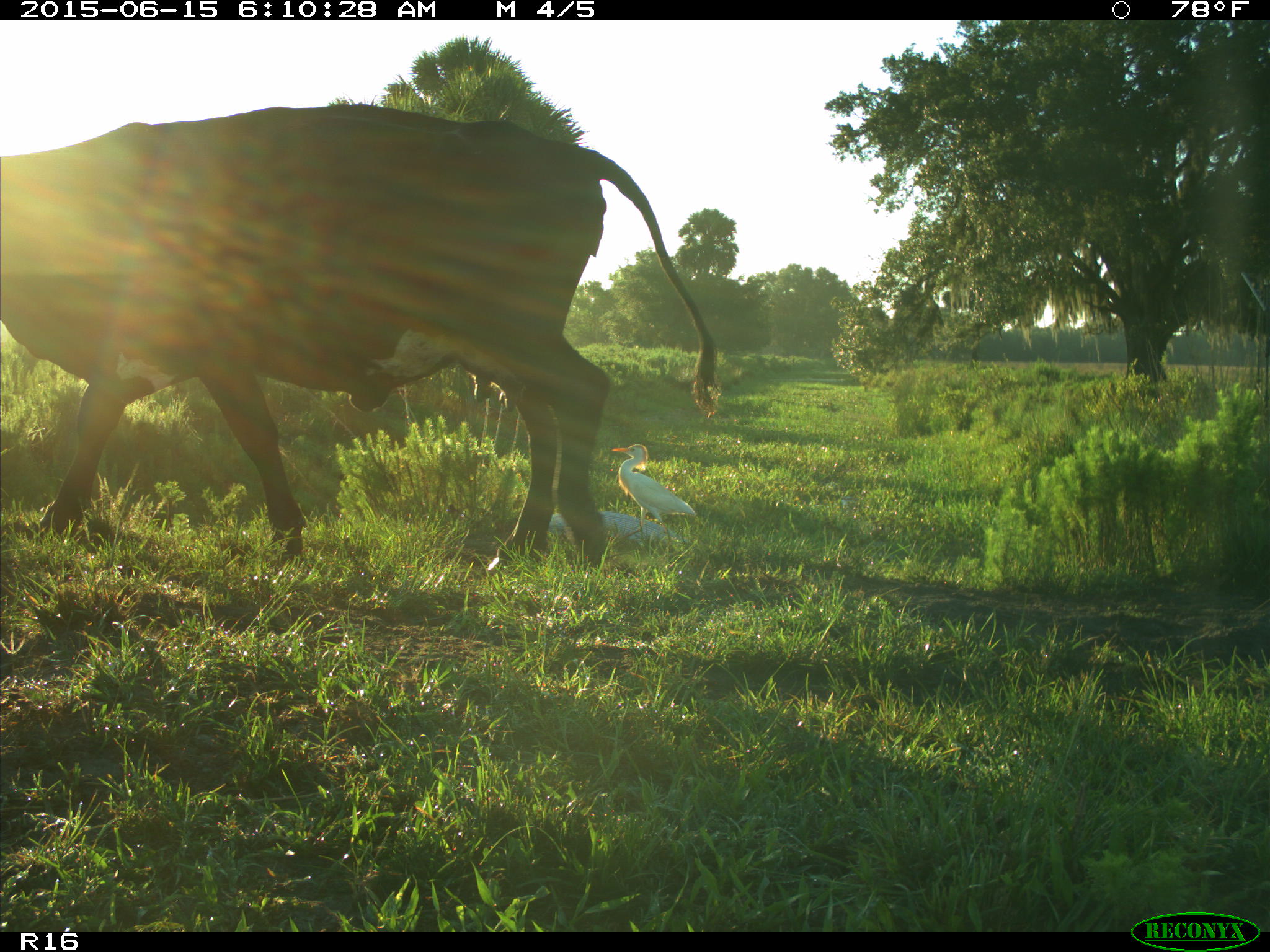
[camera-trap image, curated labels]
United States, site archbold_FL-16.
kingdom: Animalia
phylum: Chordata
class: Mammalia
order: Artiodactyla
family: Bovidae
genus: Bos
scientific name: Bos taurus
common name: domestic cow